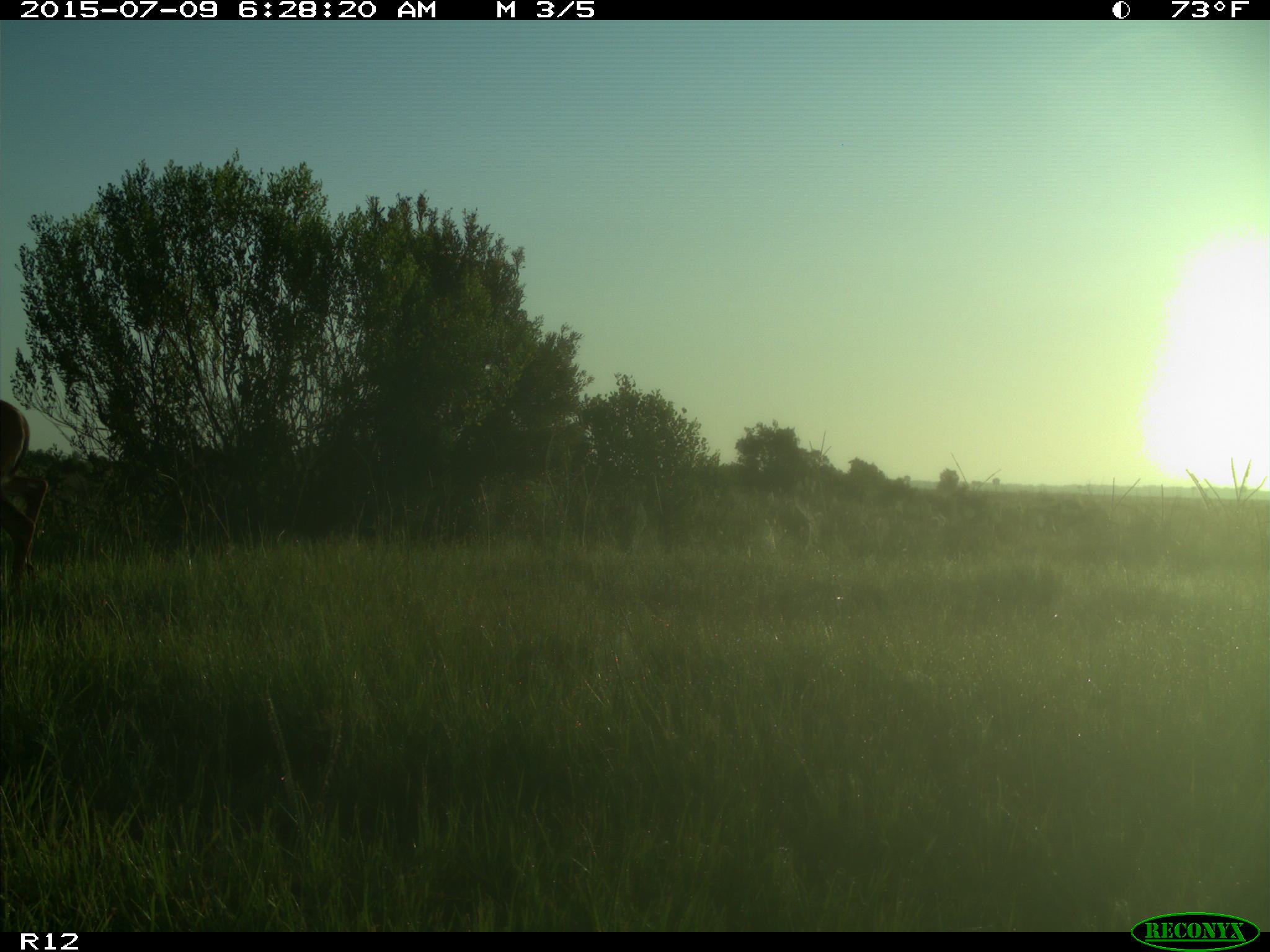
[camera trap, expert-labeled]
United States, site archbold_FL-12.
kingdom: Animalia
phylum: Chordata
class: Mammalia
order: Artiodactyla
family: Cervidae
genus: Odocoileus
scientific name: Odocoileus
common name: deer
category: unidentified deer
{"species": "unidentified deer (deer) (Odocoileus)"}